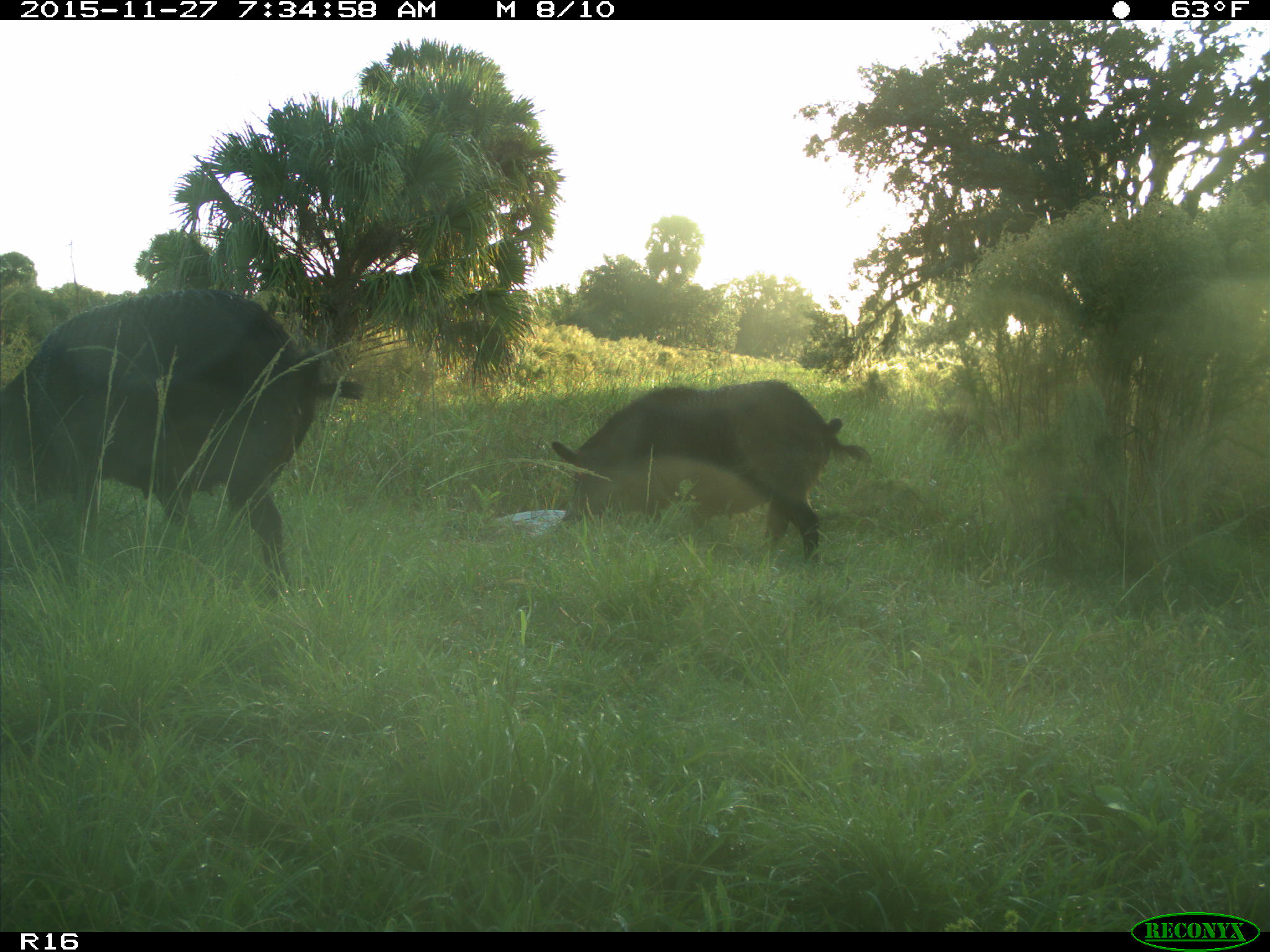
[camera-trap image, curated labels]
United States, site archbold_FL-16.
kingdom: Animalia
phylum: Chordata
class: Mammalia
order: Artiodactyla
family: Suidae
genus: Sus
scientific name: Sus scrofa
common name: wild boar